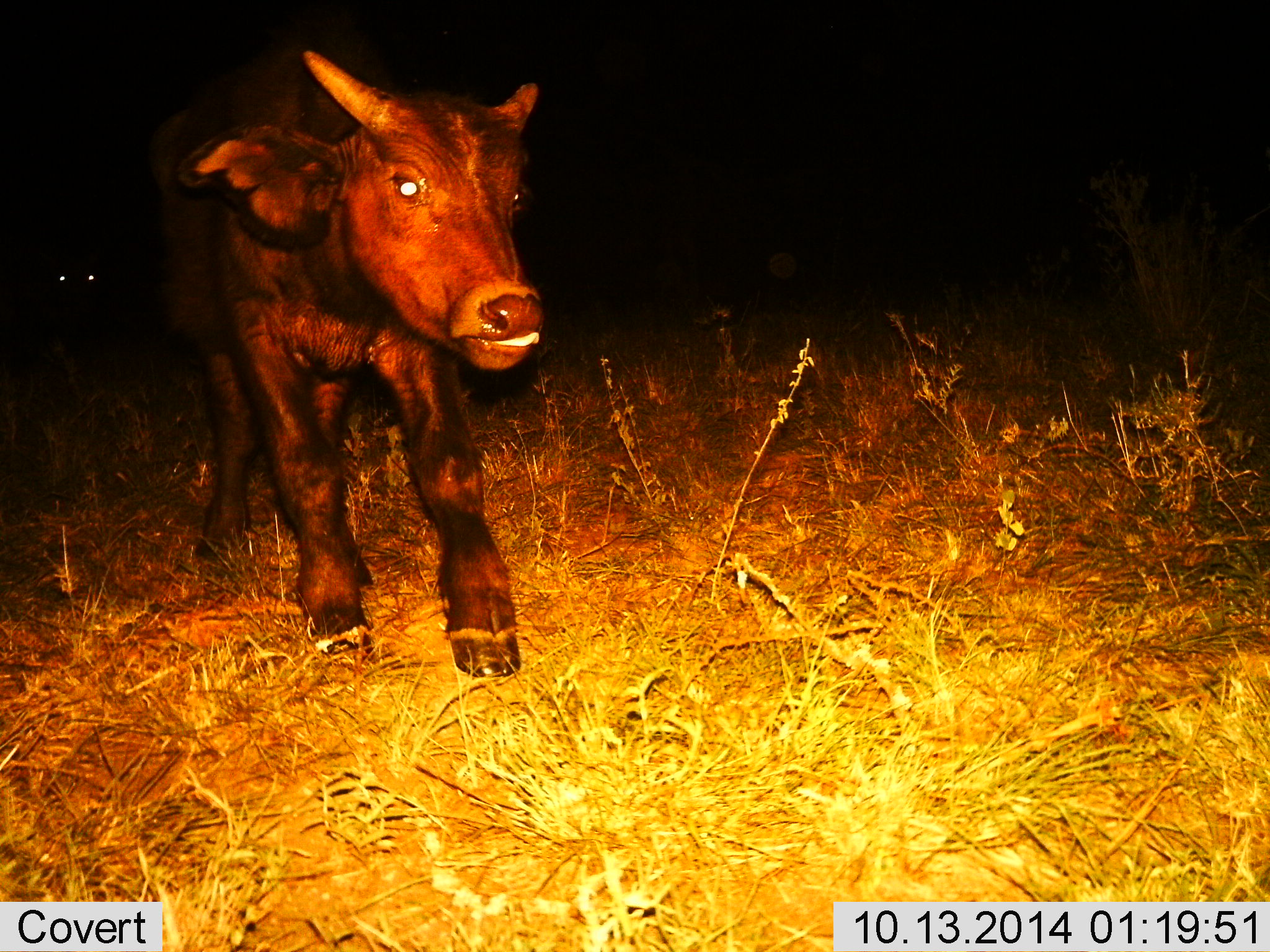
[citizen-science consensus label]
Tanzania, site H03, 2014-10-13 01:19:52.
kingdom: Animalia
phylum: Chordata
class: Mammalia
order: Artiodactyla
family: Bovidae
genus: Syncerus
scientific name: Syncerus caffer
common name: cape buffalo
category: buffalo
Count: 1.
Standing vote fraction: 50%.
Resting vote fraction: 0%.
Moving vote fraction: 50%.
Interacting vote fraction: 0%.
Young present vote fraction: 80%.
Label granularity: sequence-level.